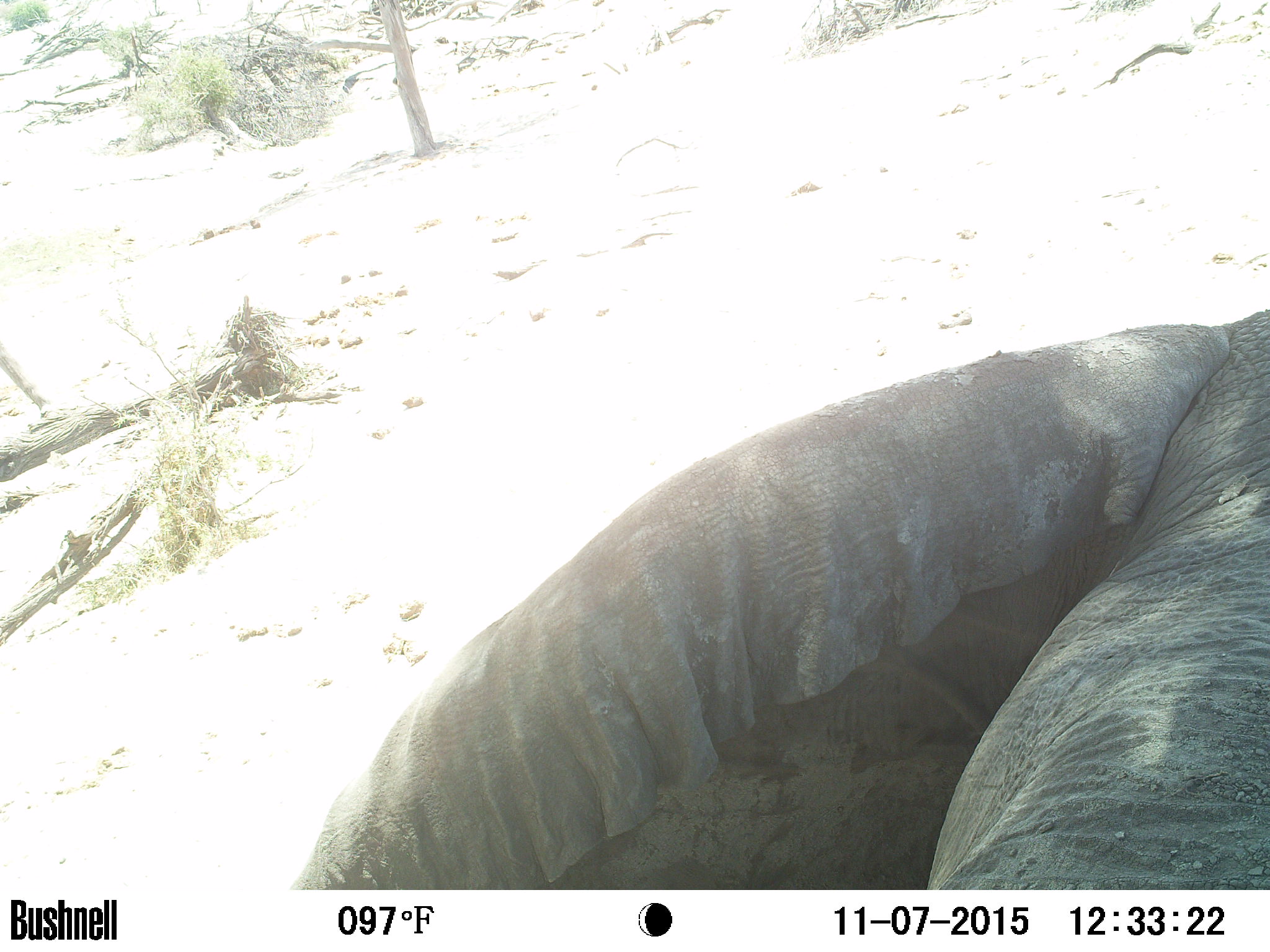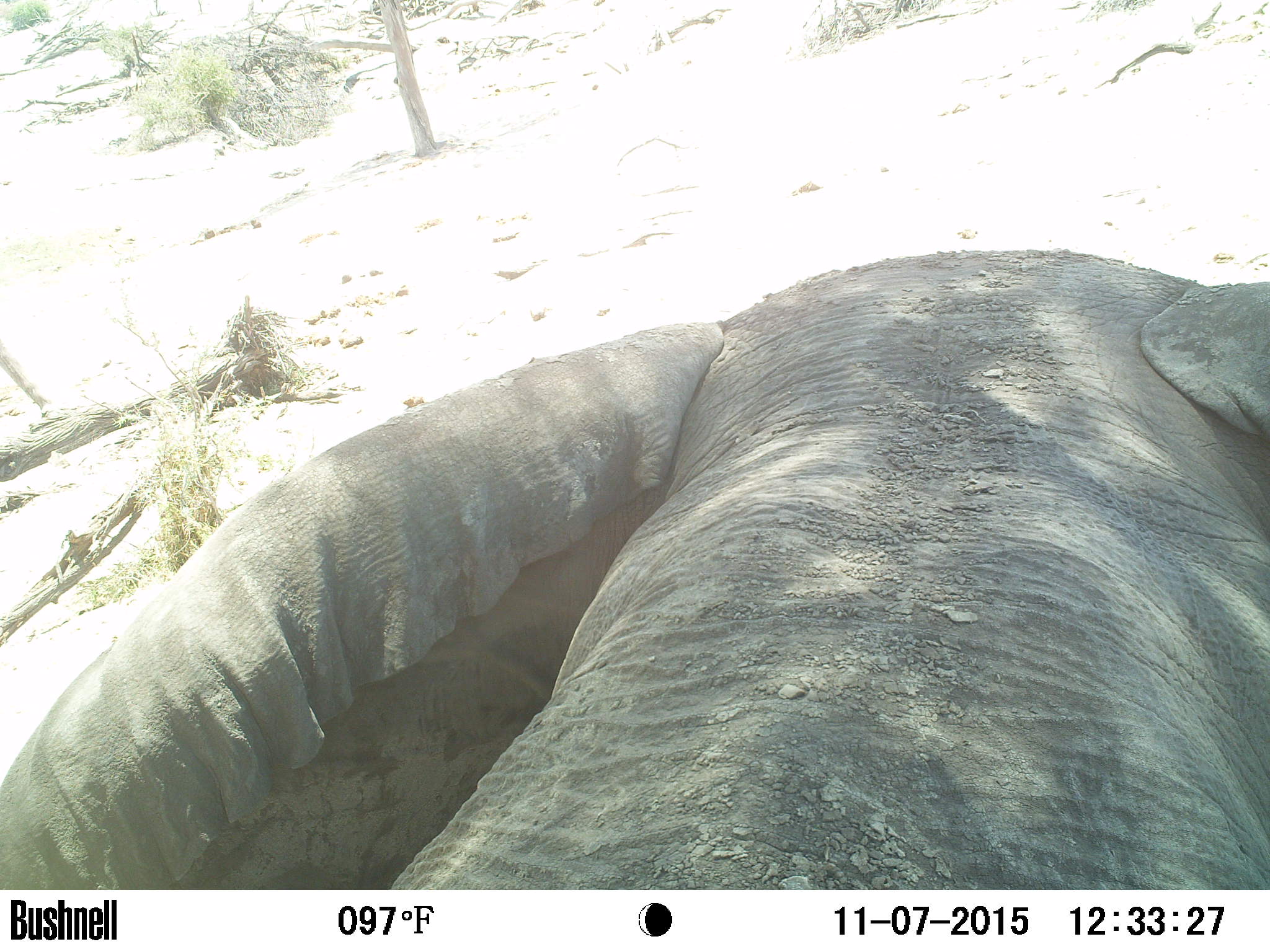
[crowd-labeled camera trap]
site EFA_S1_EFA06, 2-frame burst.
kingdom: Animalia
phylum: Chordata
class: Mammalia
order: Proboscidea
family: Elephantidae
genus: Loxodonta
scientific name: Loxodonta africana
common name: african bush elephant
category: elephant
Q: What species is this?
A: Elephant (african bush elephant) (Loxodonta africana).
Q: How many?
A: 1.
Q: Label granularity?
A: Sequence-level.